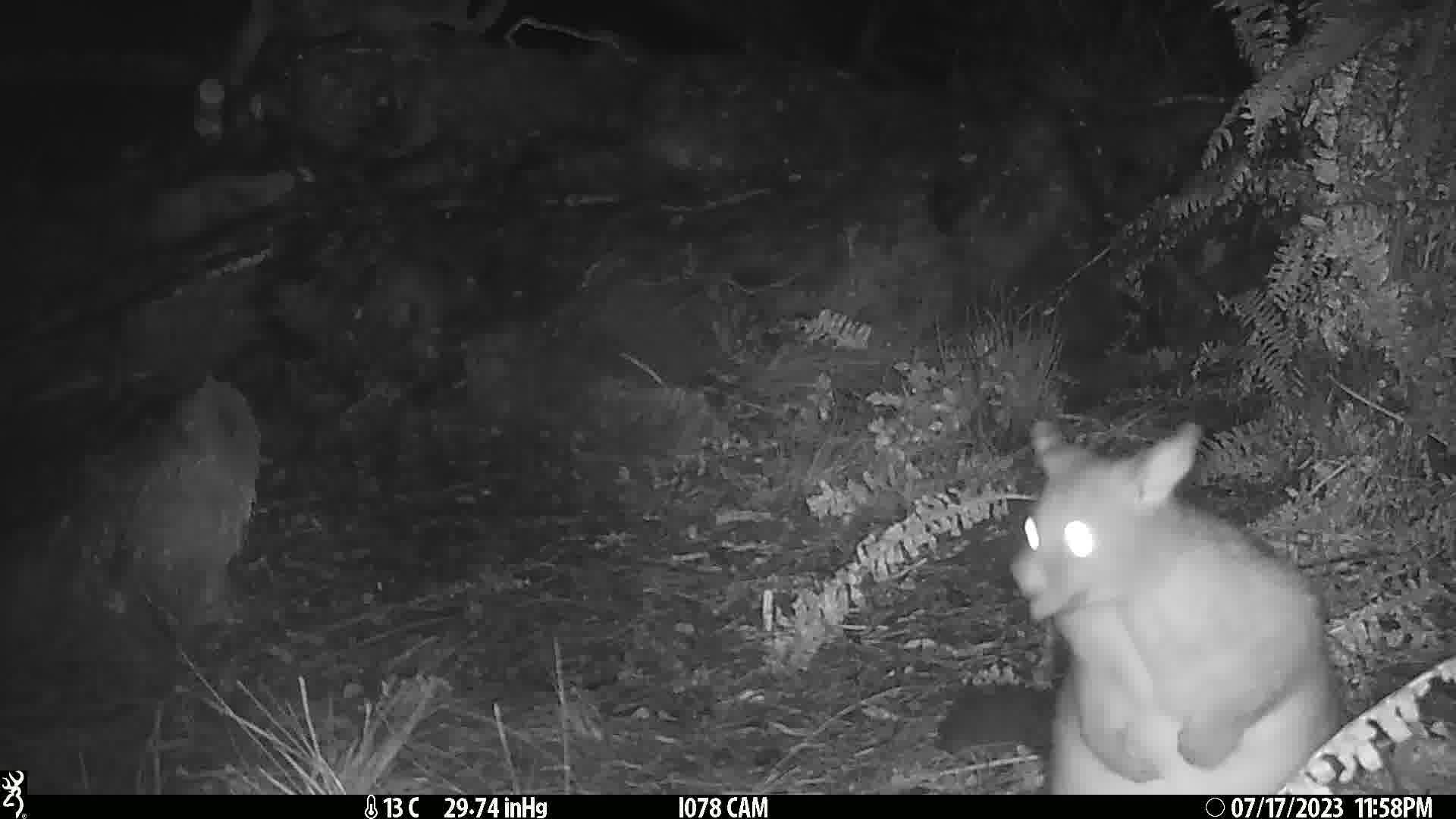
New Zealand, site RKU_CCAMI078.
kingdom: Animalia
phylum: Chordata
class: Mammalia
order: Diprotodontia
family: Phalangeridae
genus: Trichosurus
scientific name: Trichosurus vulpecula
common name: common brushtail possum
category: possum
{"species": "possum (common brushtail possum) (Trichosurus vulpecula)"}